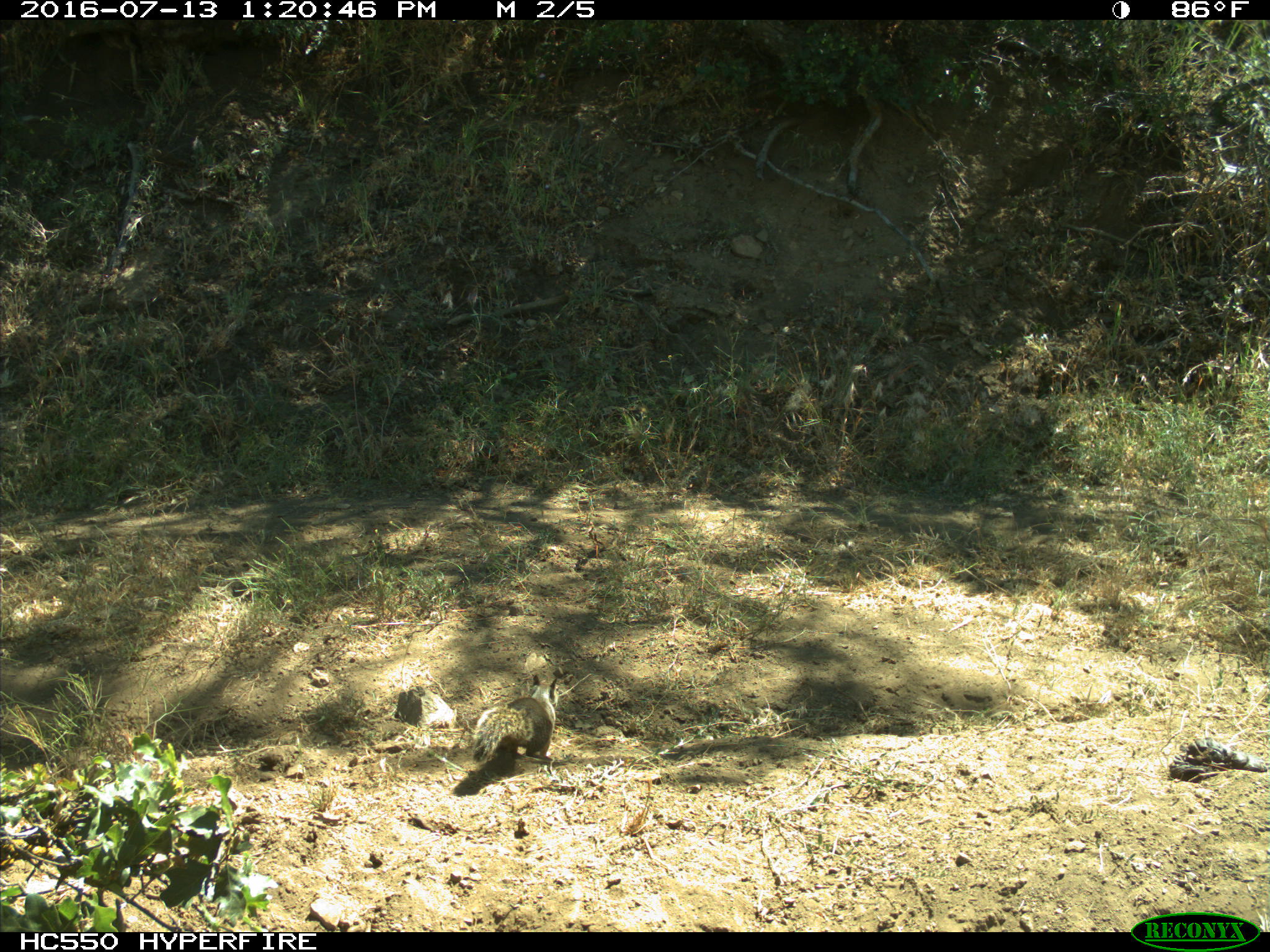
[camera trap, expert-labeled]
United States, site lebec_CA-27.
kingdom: Animalia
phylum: Chordata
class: Mammalia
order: Rodentia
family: Sciuridae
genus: Otospermophilus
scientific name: Otospermophilus beecheyi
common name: california ground squirrel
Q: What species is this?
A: Otospermophilus beecheyi (california ground squirrel).